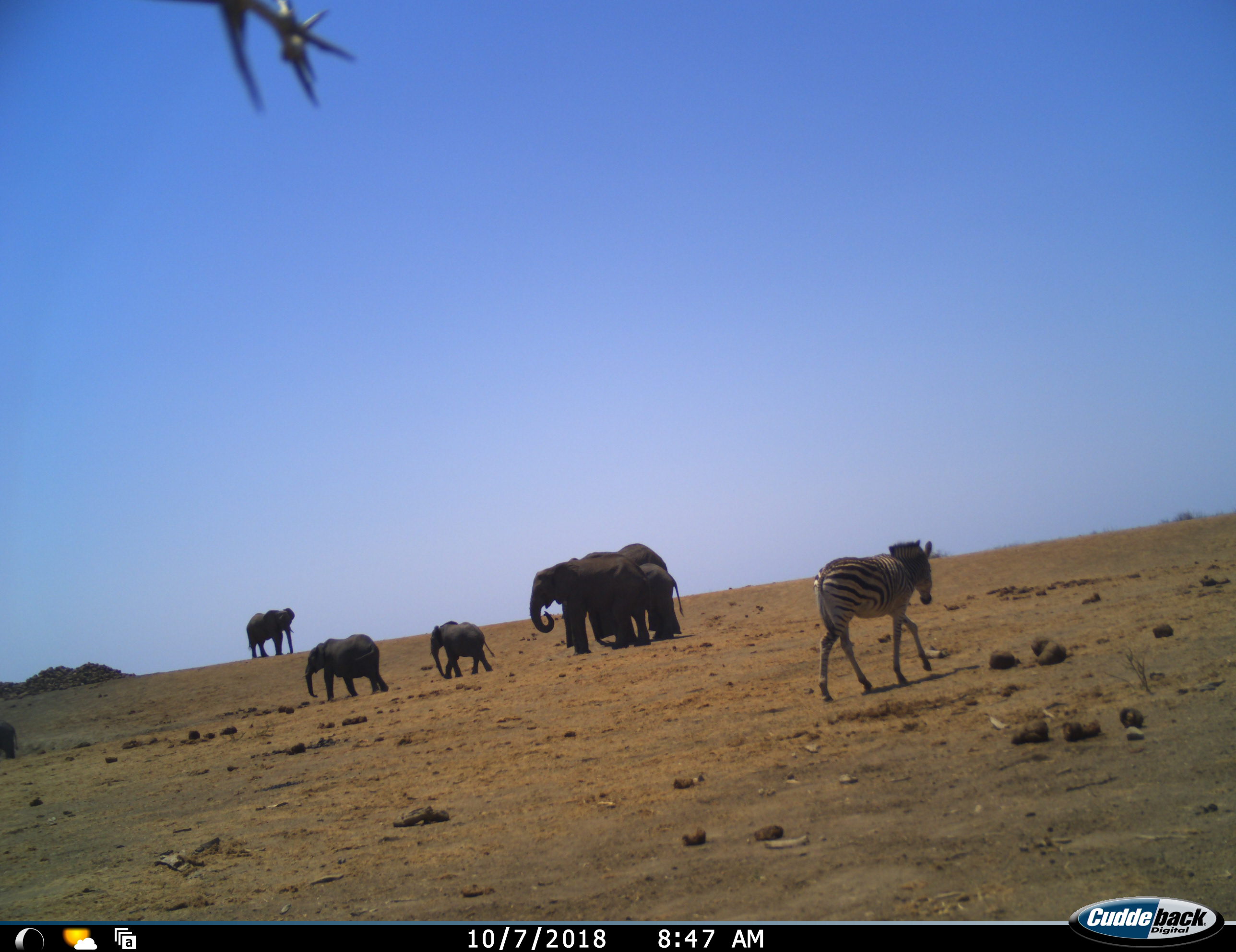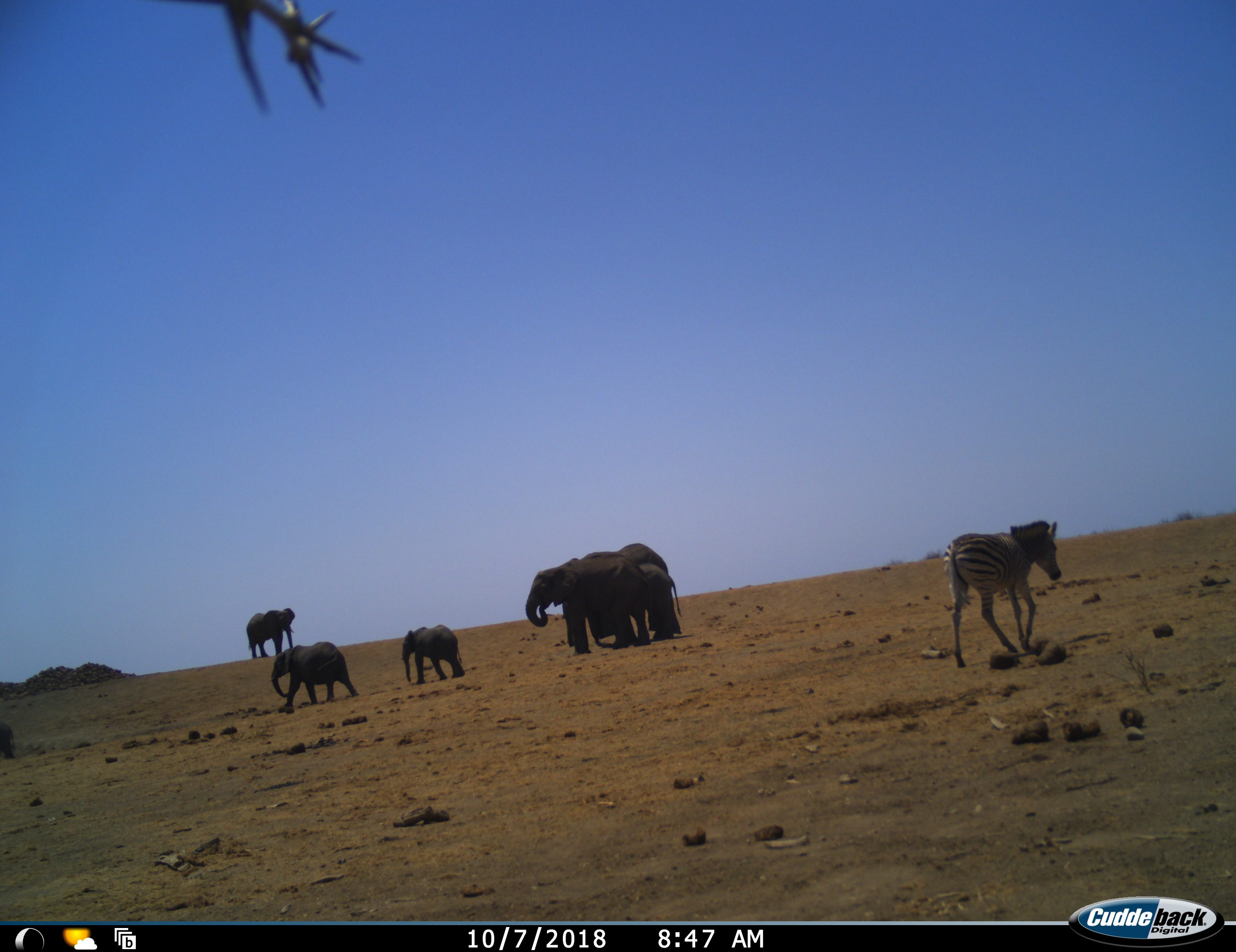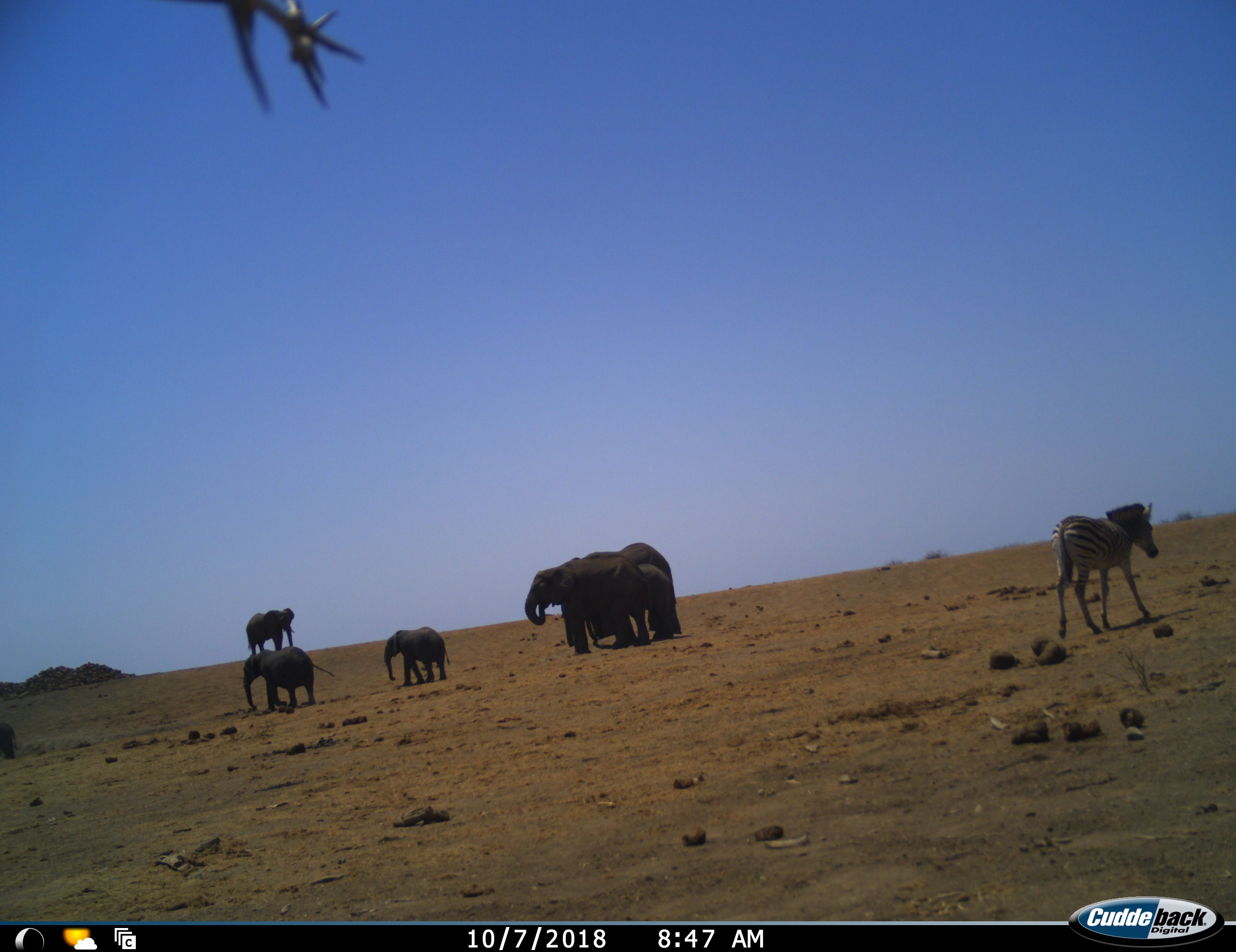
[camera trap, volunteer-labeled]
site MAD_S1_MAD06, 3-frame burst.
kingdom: Animalia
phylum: Chordata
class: Mammalia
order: Proboscidea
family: Elephantidae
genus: Loxodonta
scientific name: Loxodonta africana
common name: african bush elephant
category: elephant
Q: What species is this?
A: Elephant (african bush elephant) (Loxodonta africana).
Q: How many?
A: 6.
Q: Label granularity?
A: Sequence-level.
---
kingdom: Animalia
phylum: Chordata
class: Mammalia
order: Perissodactyla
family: Equidae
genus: Equus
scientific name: Equus quagga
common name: plains zebra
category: zebraplains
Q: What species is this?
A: Zebraplains (plains zebra) (Equus quagga).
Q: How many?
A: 1.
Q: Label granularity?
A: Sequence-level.